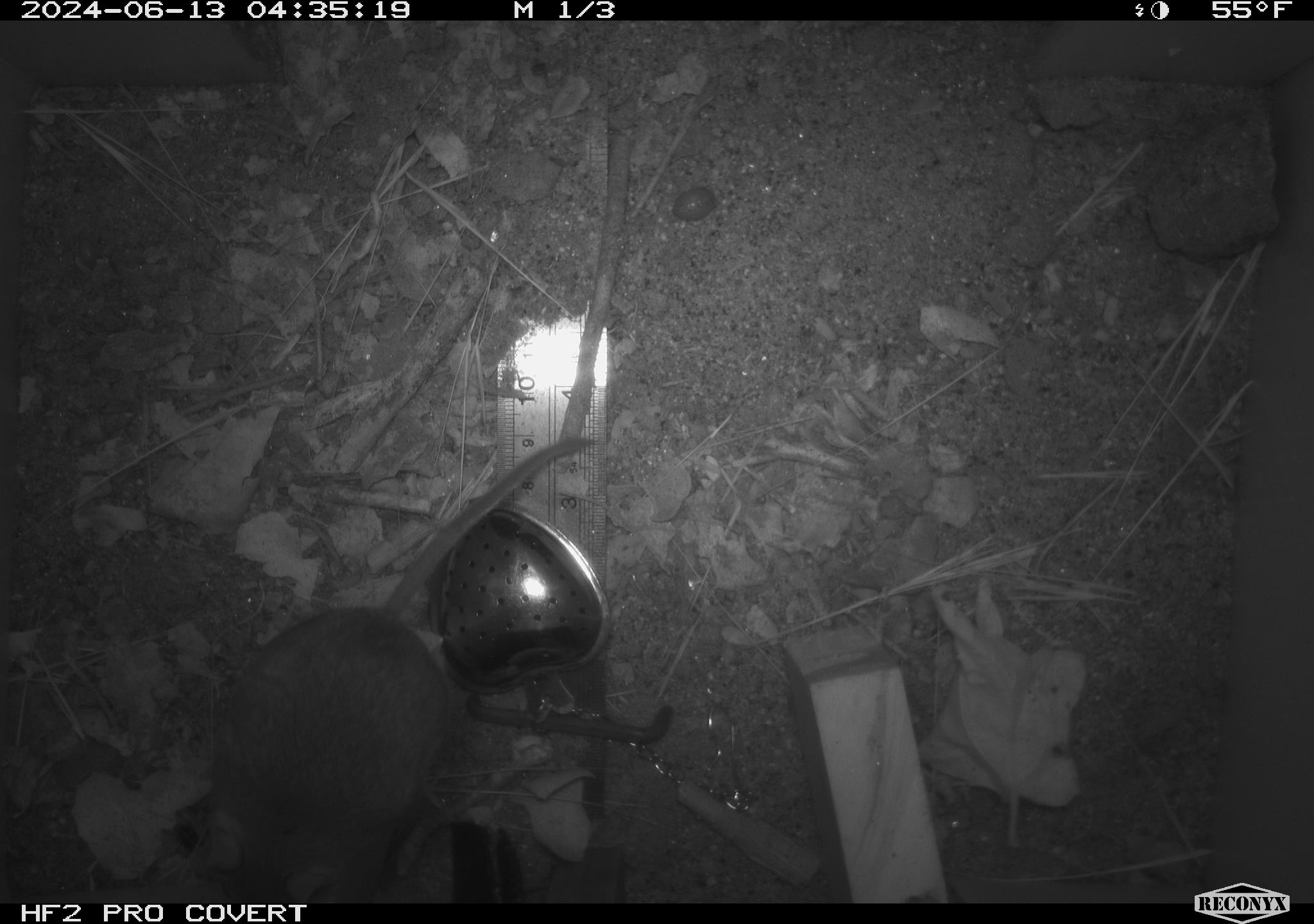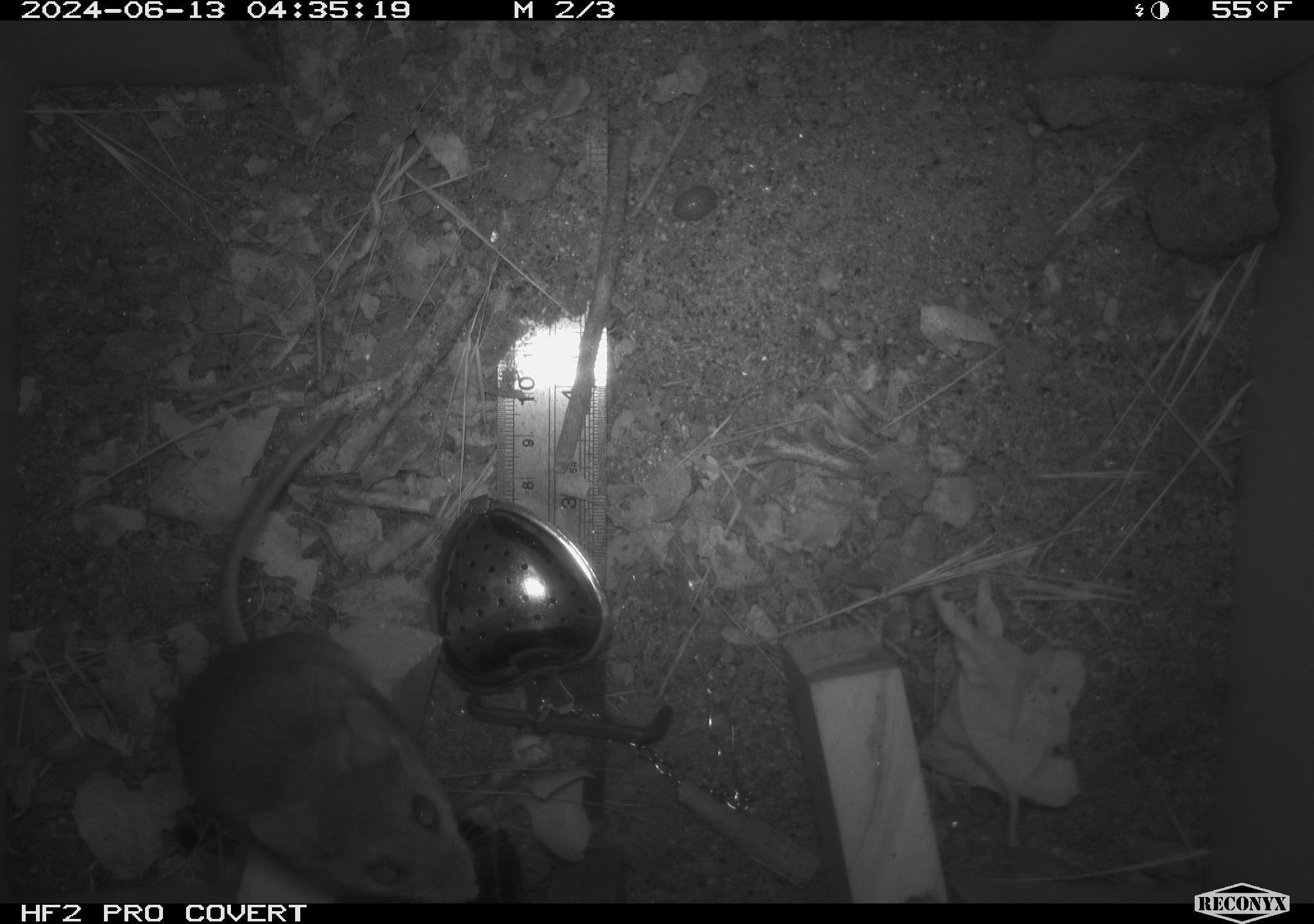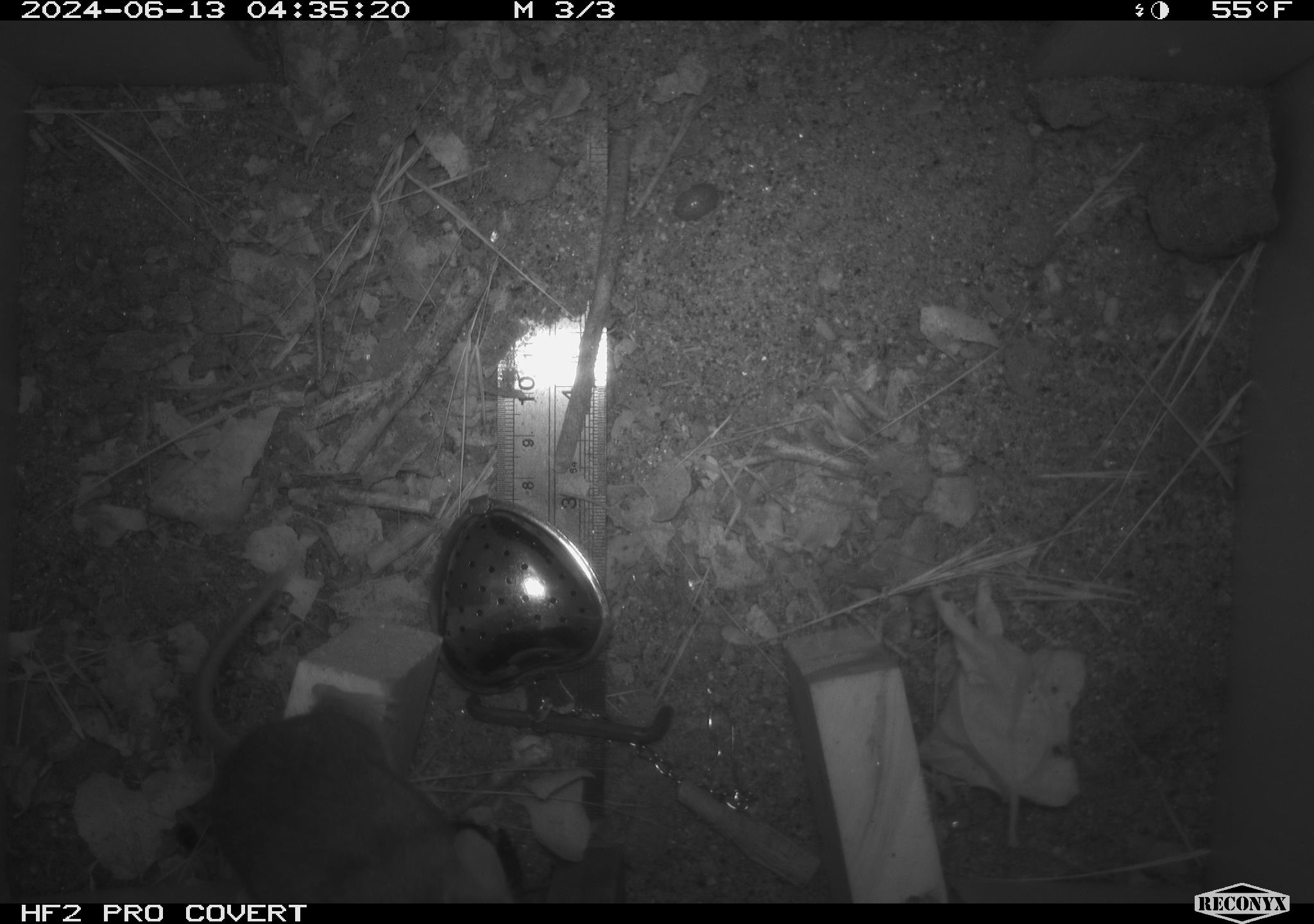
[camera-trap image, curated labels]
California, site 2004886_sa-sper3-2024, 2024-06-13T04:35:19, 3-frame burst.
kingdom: Animalia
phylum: Arthropoda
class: Malacostraca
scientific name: Malacostraca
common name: amphipods, crabs, isopods, krill, lobsters and shrimps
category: malacostracan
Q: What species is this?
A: Malacostracan (amphipods, crabs, isopods, krill, lobsters and shrimps) (Malacostraca).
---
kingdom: Animalia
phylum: Chordata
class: Mammalia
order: Rodentia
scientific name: Rodentia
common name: mouse species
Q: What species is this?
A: Mouse species (Rodentia).